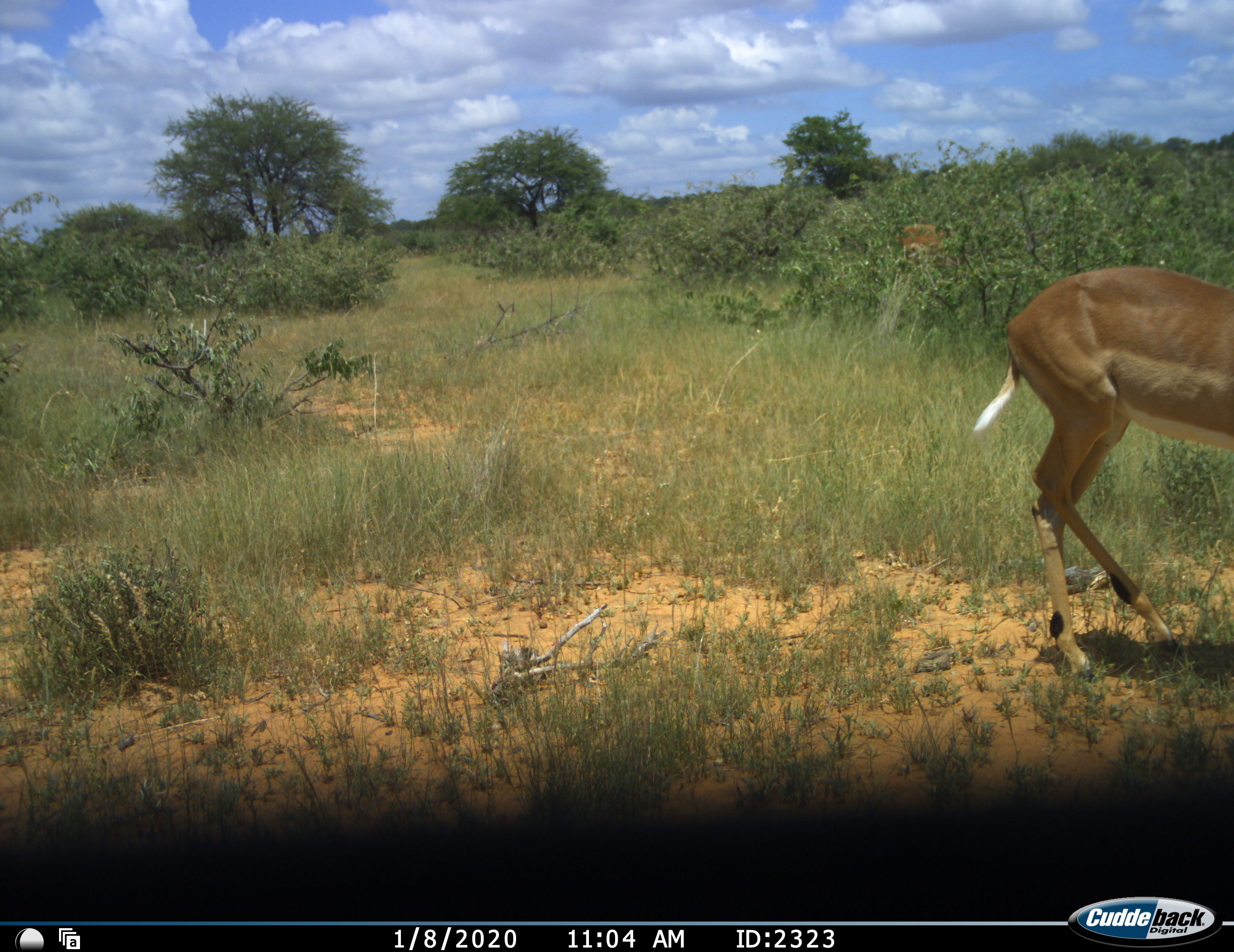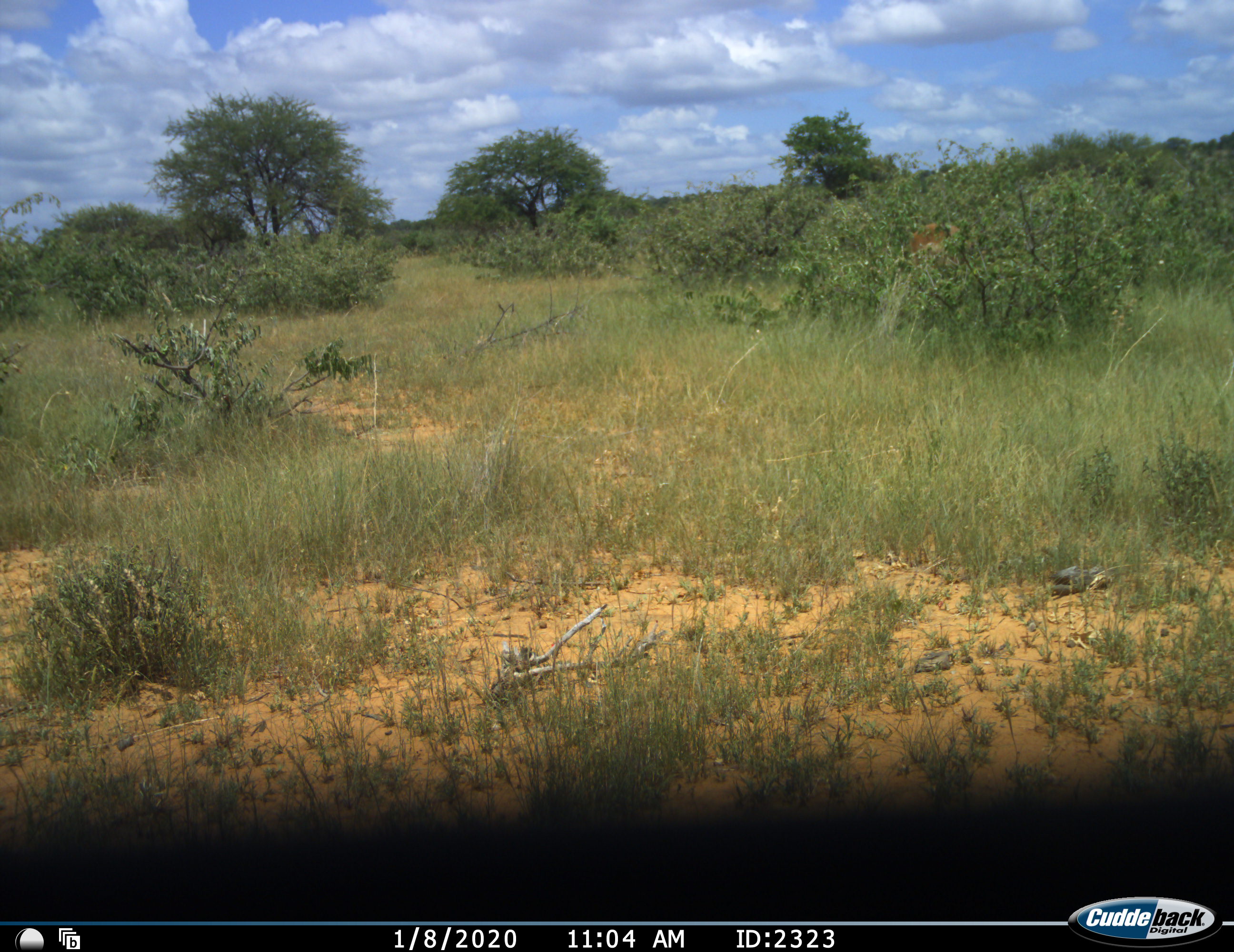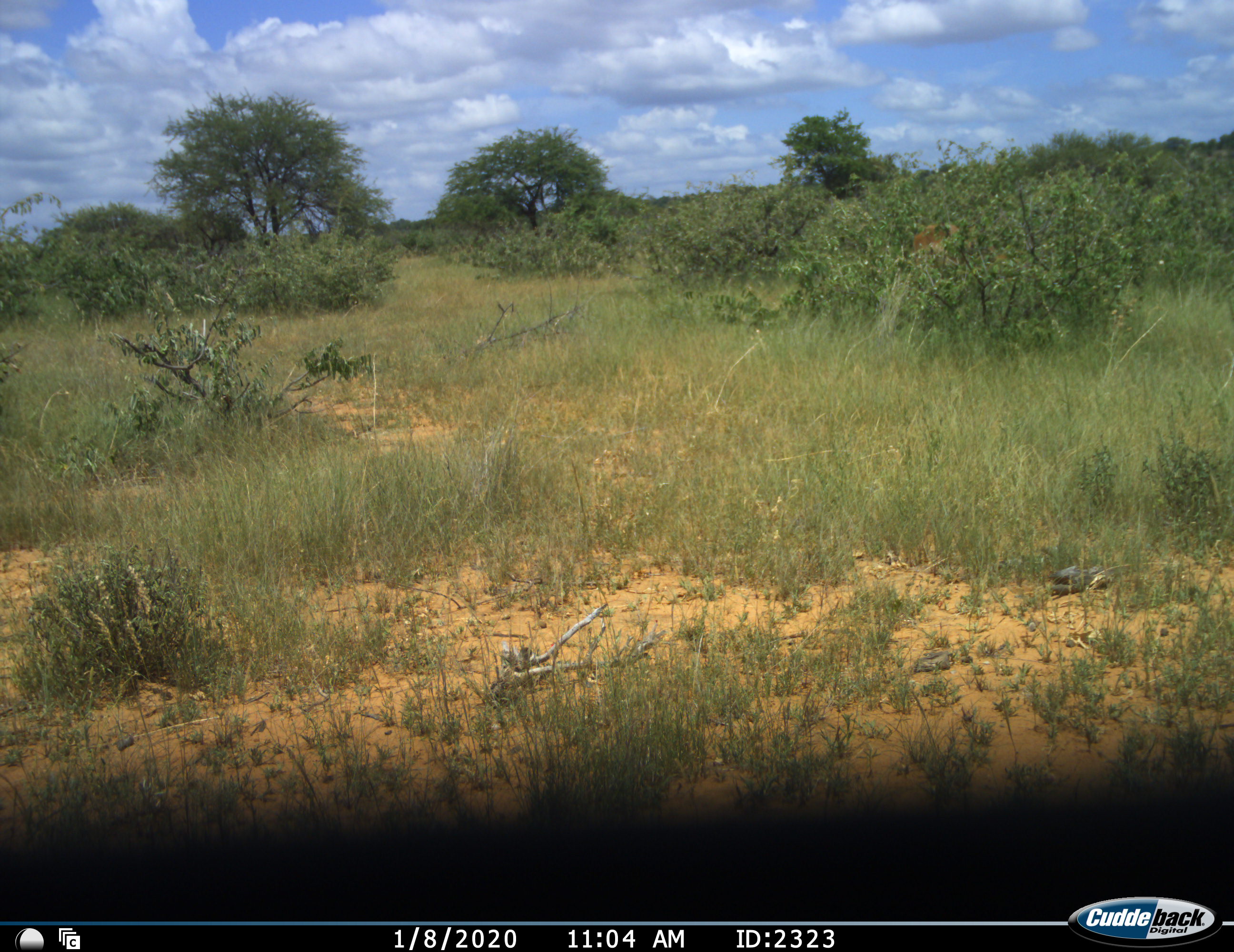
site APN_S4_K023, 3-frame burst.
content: unidentified animal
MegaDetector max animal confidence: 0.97